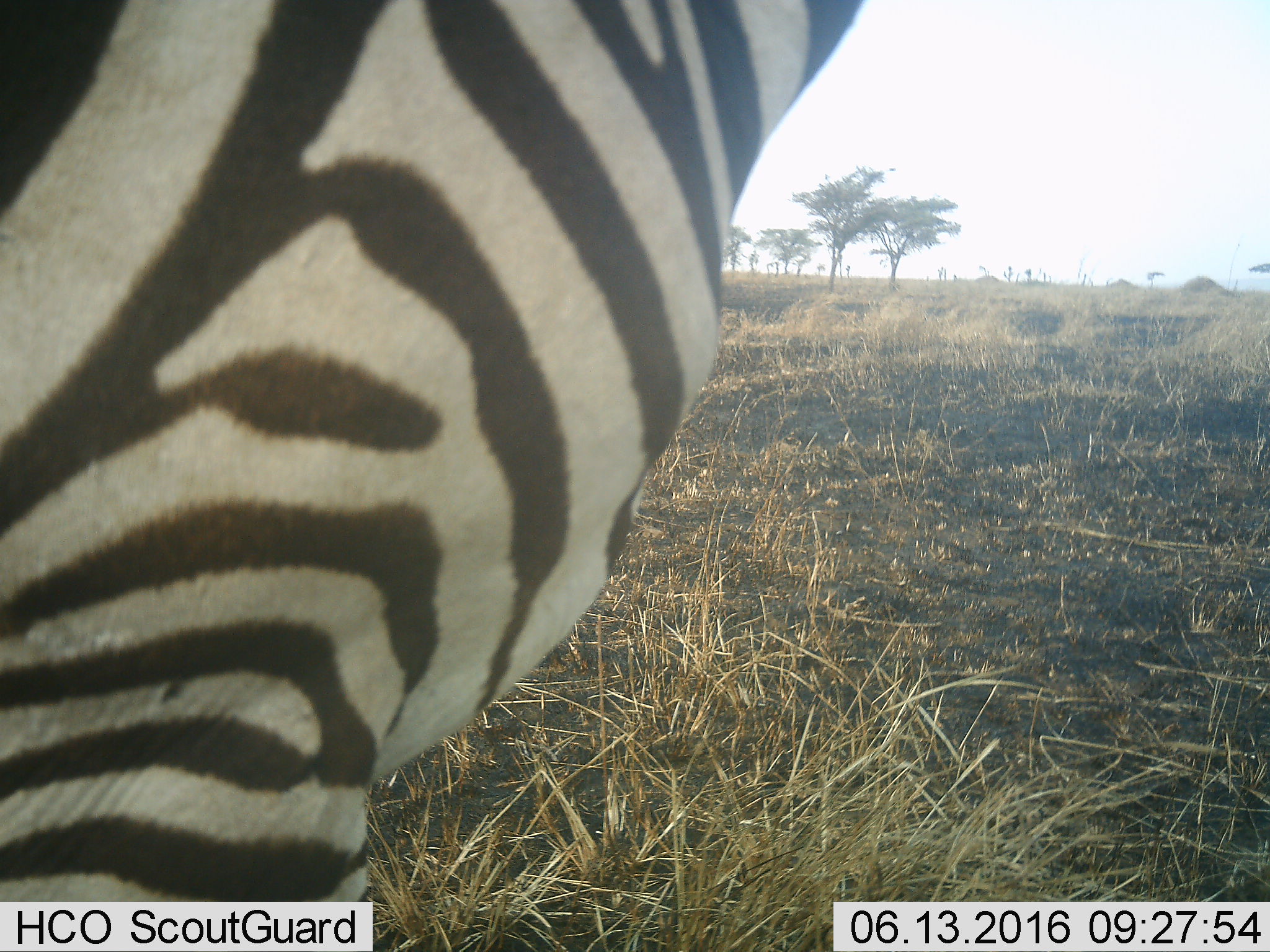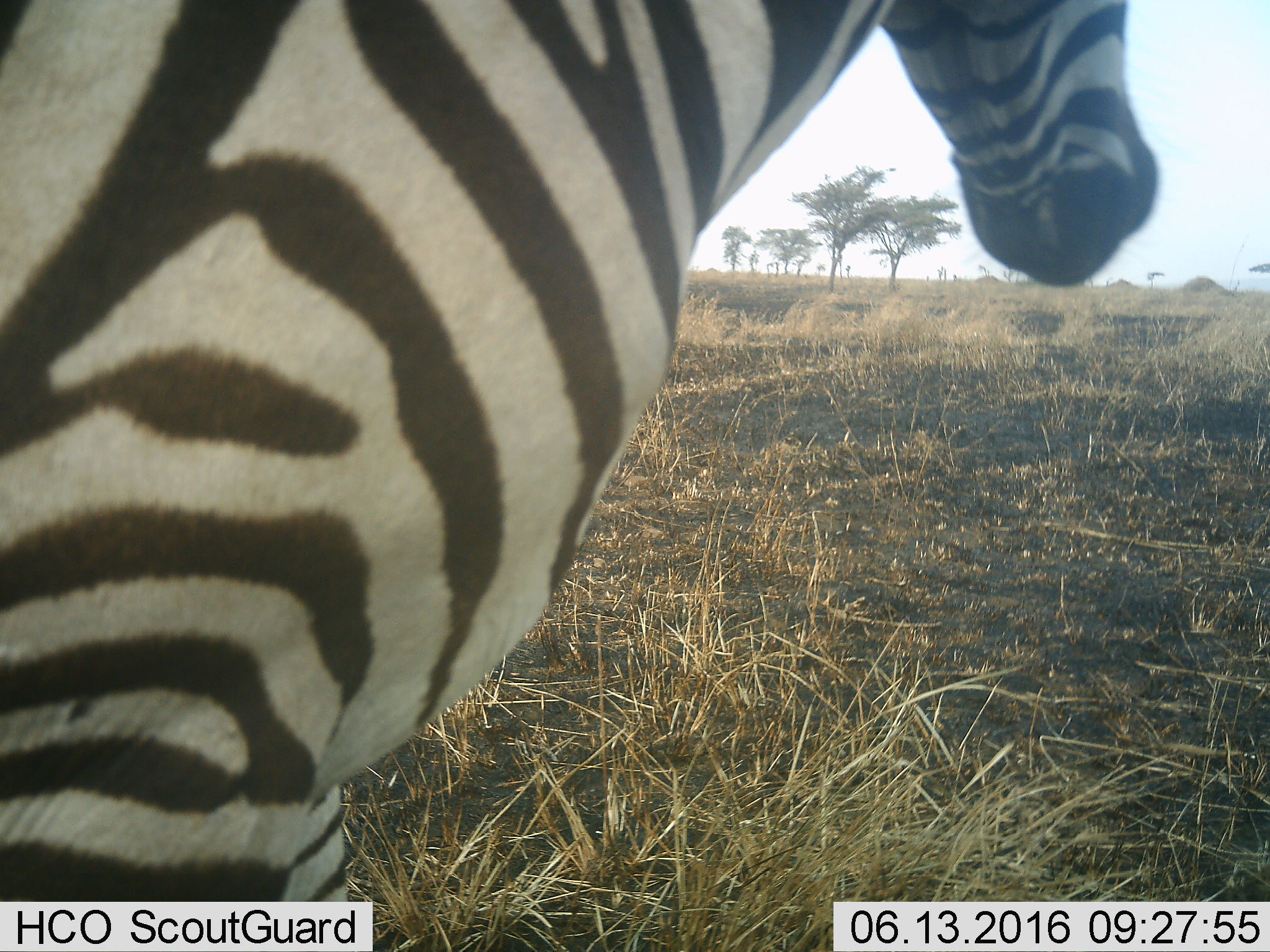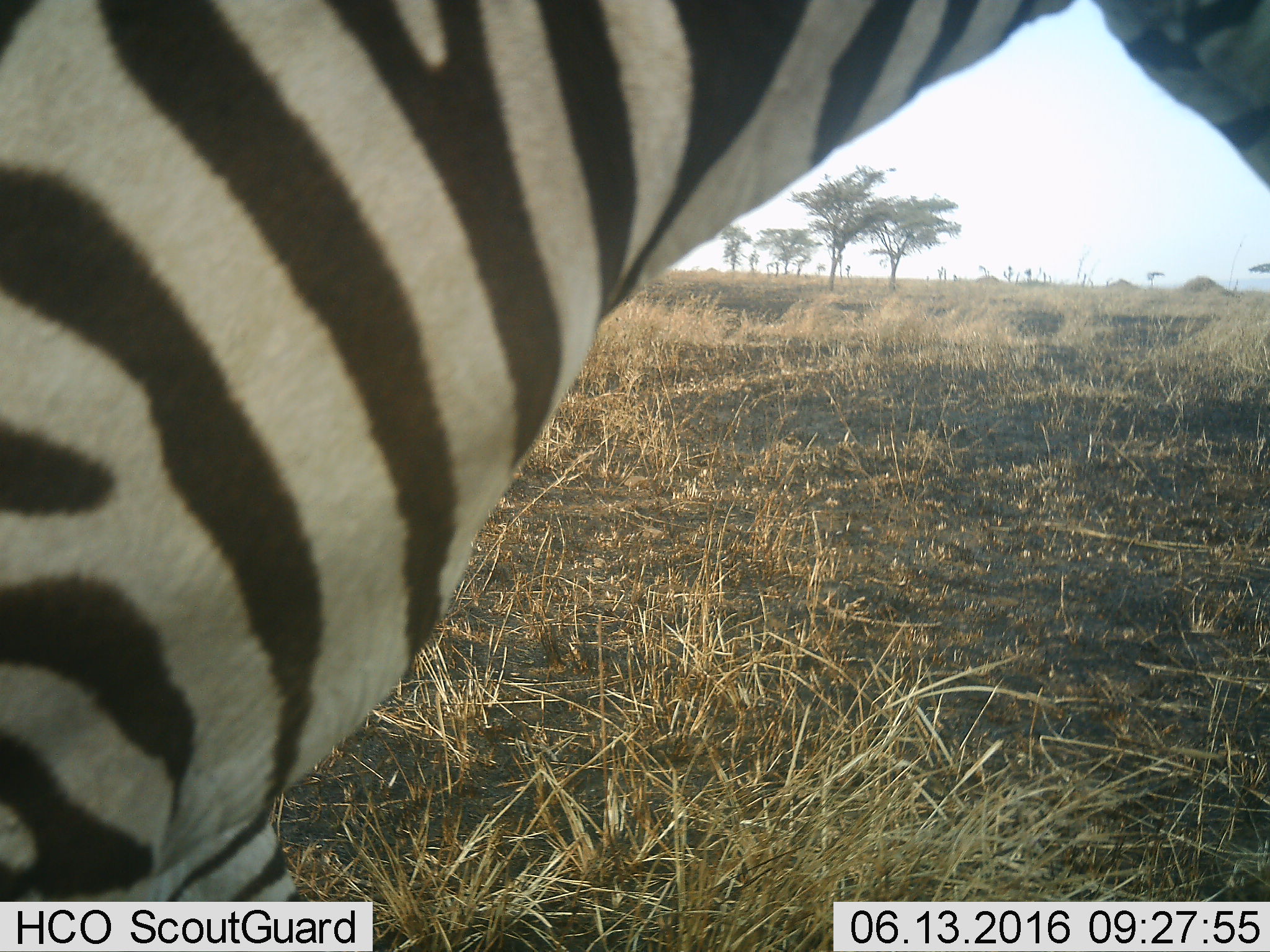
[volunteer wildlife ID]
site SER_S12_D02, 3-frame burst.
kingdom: Animalia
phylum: Chordata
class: Mammalia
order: Perissodactyla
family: Equidae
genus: Equus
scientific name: Equus quagga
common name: plains zebra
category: zebraplains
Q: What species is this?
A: Zebraplains (plains zebra) (Equus quagga).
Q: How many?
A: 1.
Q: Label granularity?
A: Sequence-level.